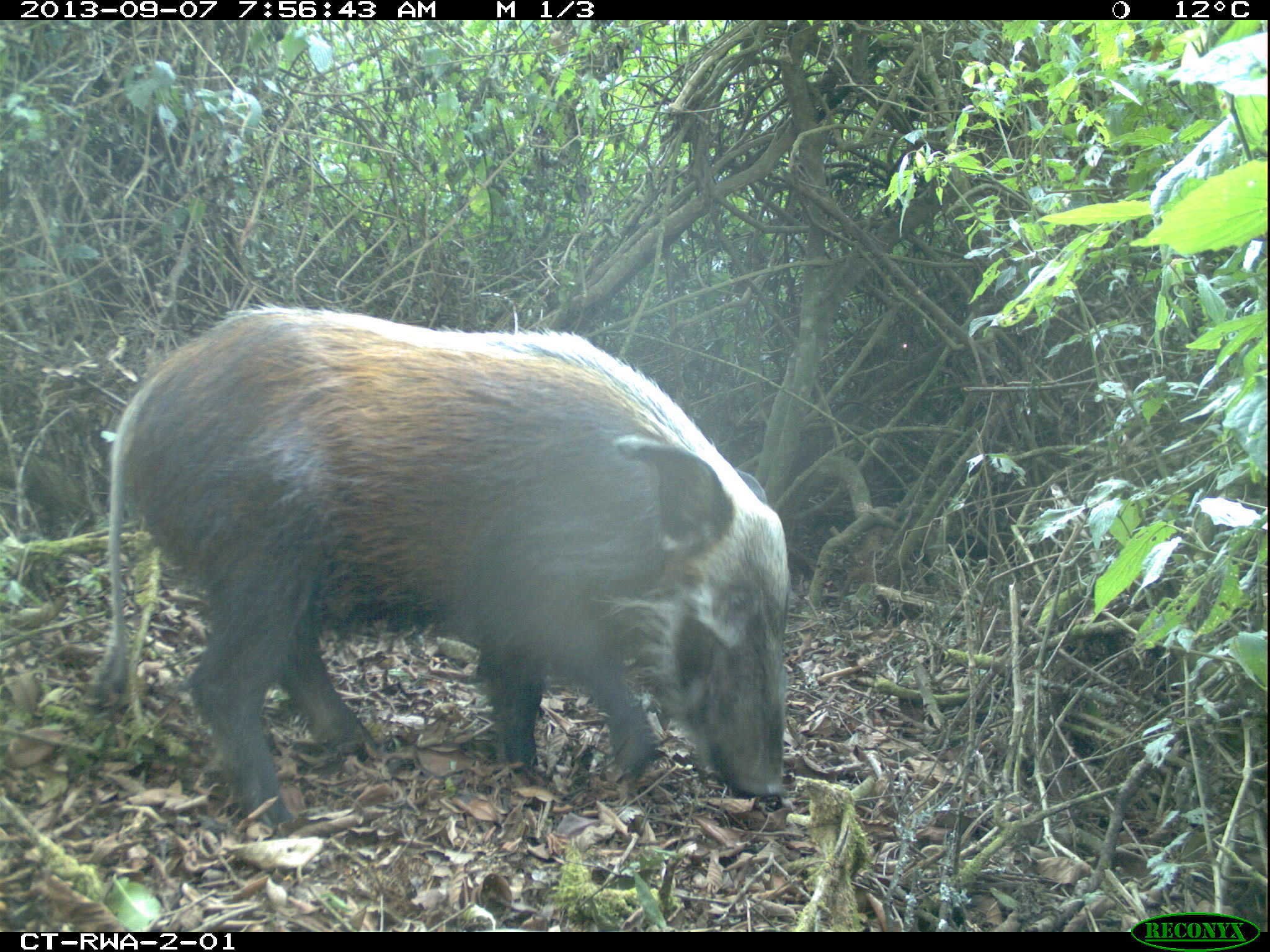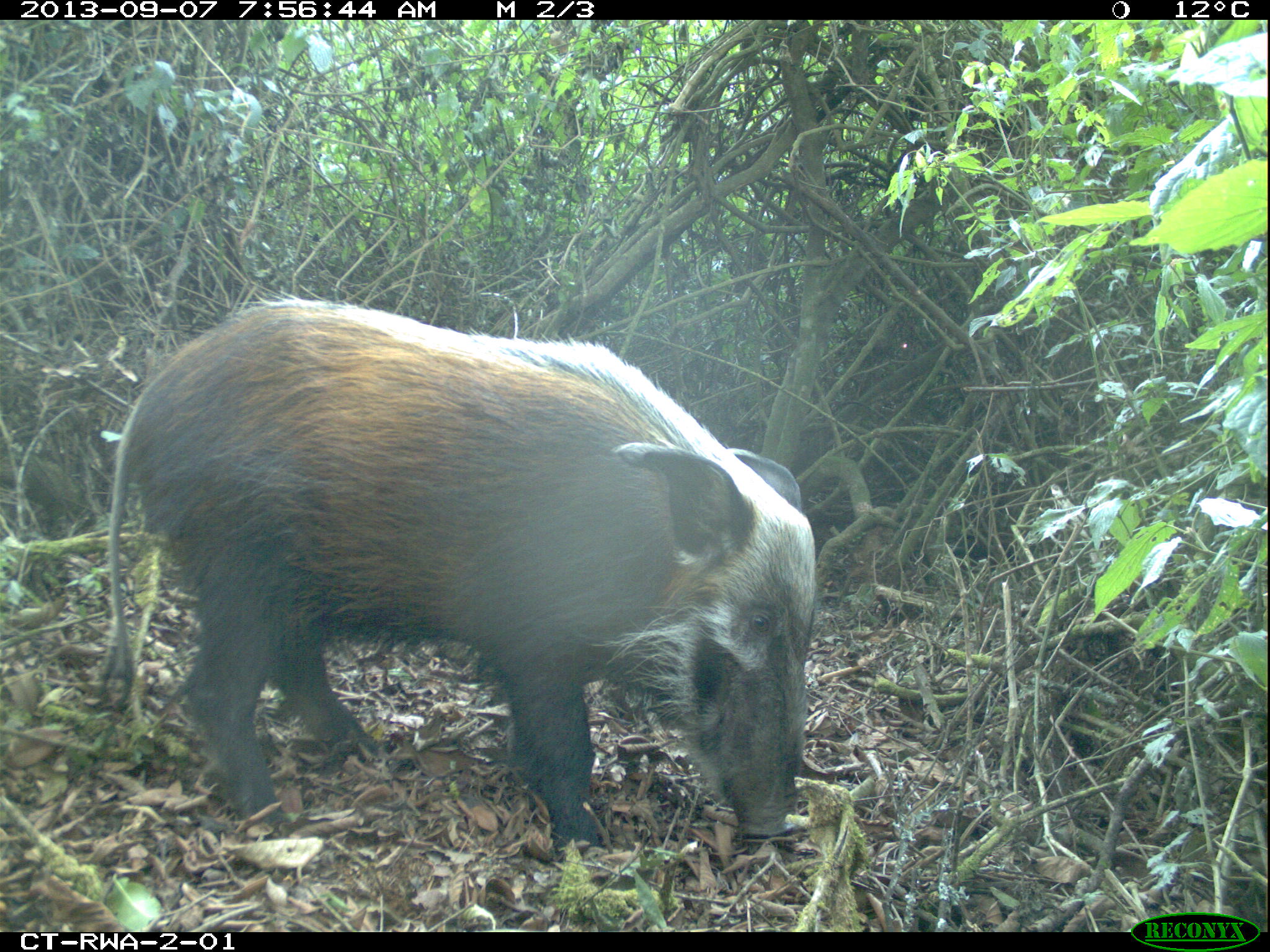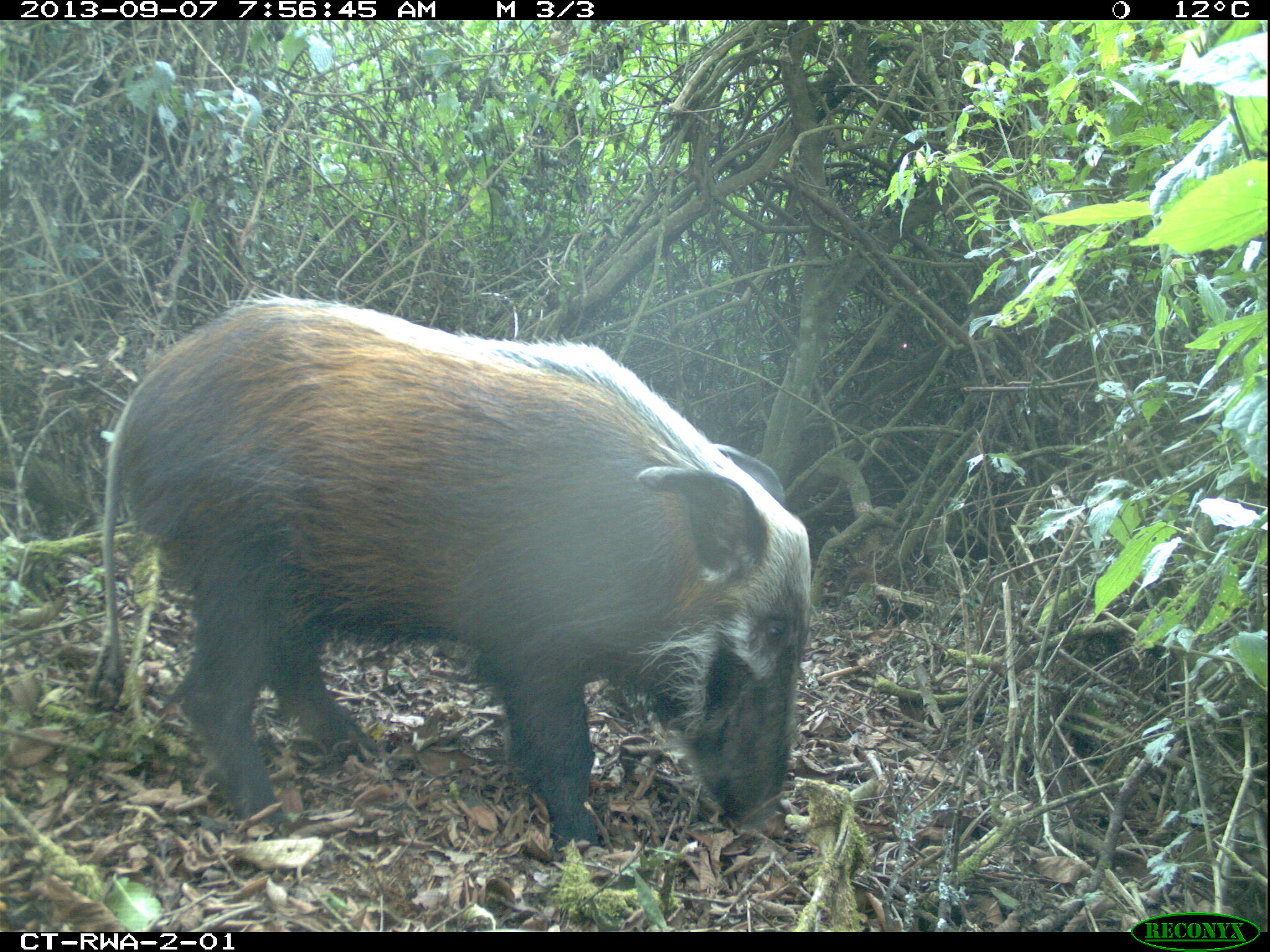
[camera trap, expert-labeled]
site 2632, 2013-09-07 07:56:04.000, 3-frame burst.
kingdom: Animalia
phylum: Chordata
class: Mammalia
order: Artiodactyla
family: Suidae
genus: Potamochoerus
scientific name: Potamochoerus larvatus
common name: bushpig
Potamochoerus larvatus (bushpig), count 4.